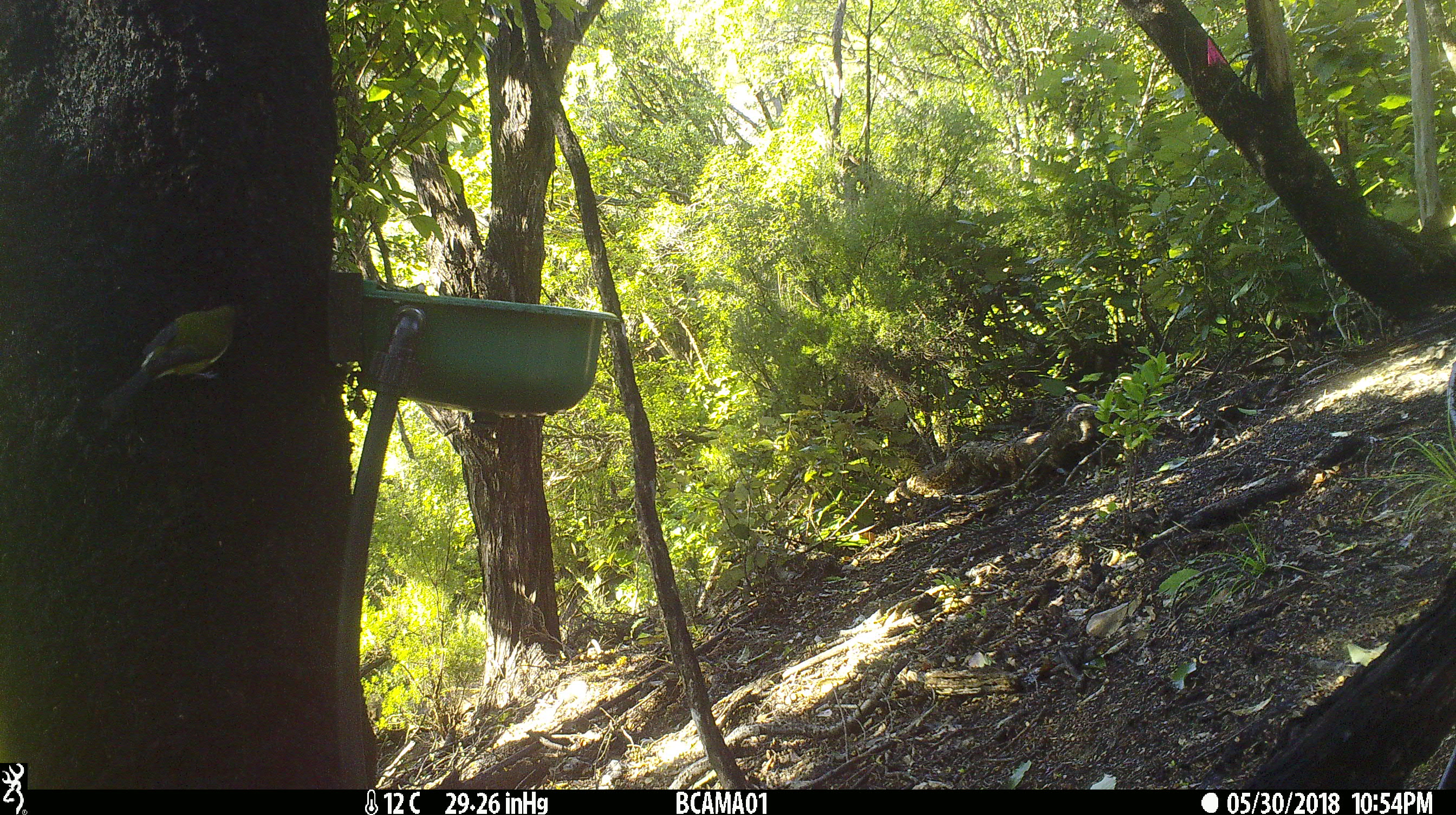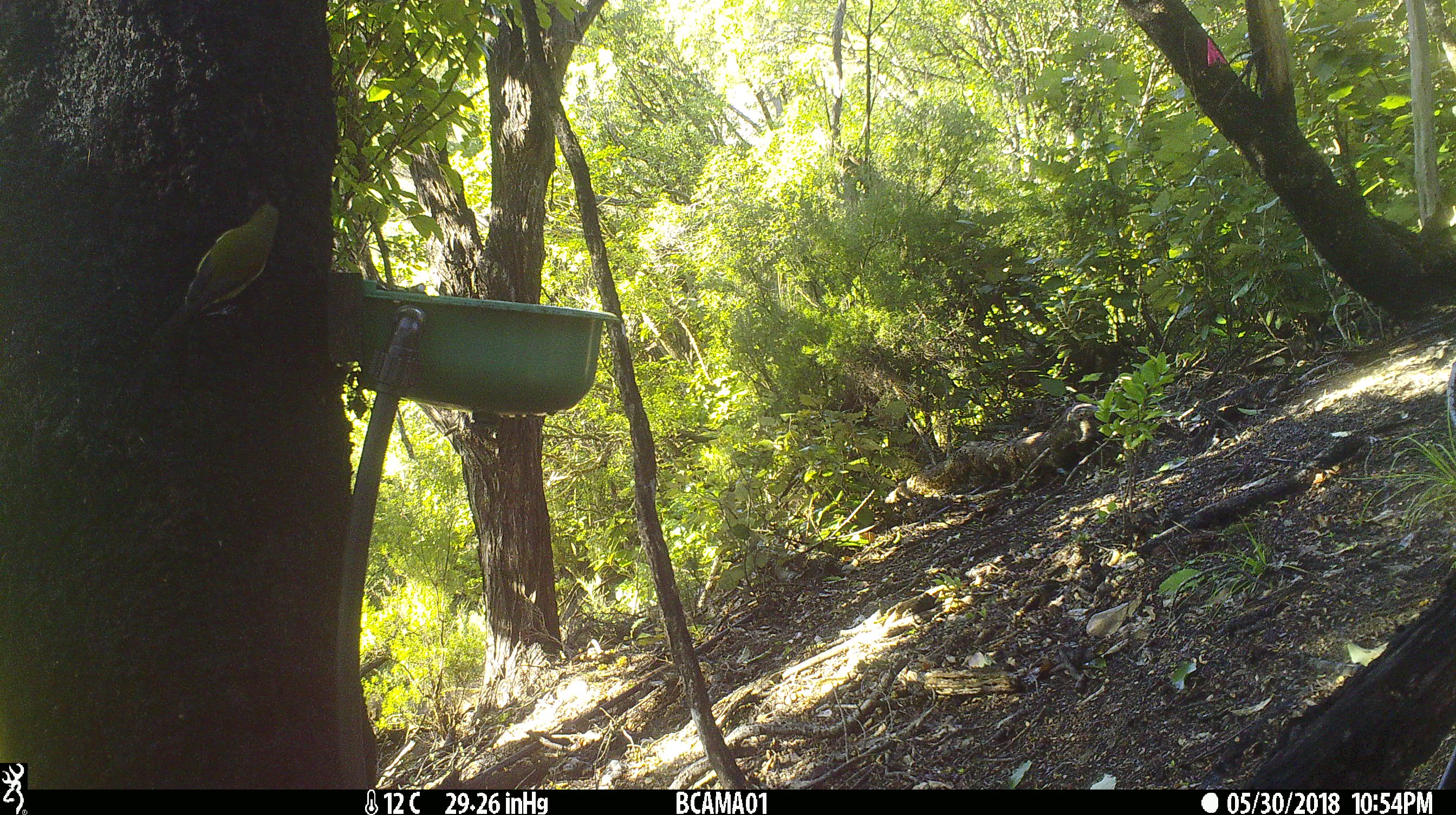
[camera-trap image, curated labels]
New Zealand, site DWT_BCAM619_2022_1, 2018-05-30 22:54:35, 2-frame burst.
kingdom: Animalia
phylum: Chordata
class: Aves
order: Passeriformes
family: Meliphagidae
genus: Anthornis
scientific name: Anthornis melanura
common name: new zealand bellbird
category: bellbird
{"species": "bellbird (new zealand bellbird) (Anthornis melanura)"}